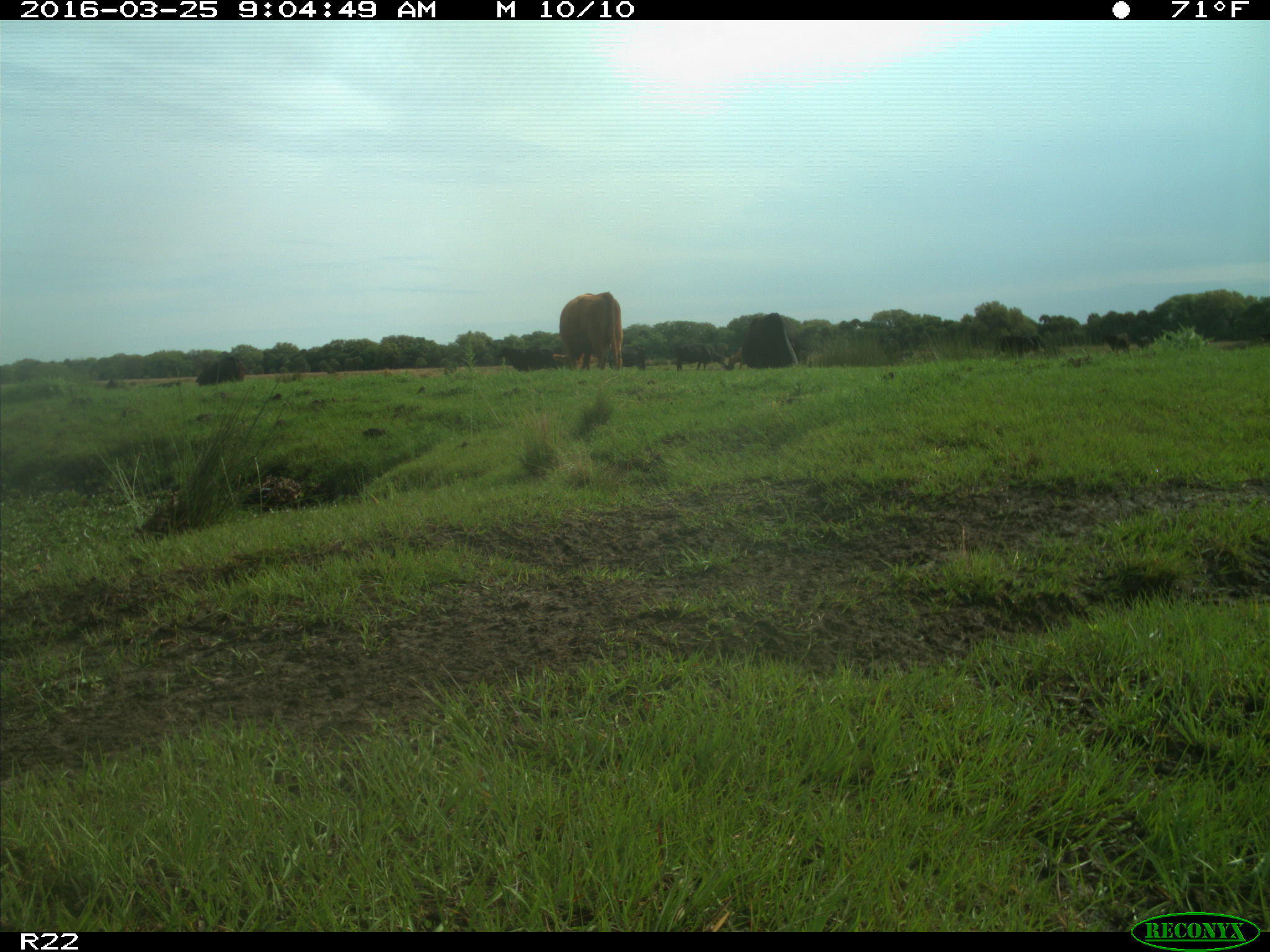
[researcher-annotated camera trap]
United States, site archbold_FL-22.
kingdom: Animalia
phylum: Chordata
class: Mammalia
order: Artiodactyla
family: Bovidae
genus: Bos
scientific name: Bos taurus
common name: domestic cow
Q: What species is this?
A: Bos taurus (domestic cow).